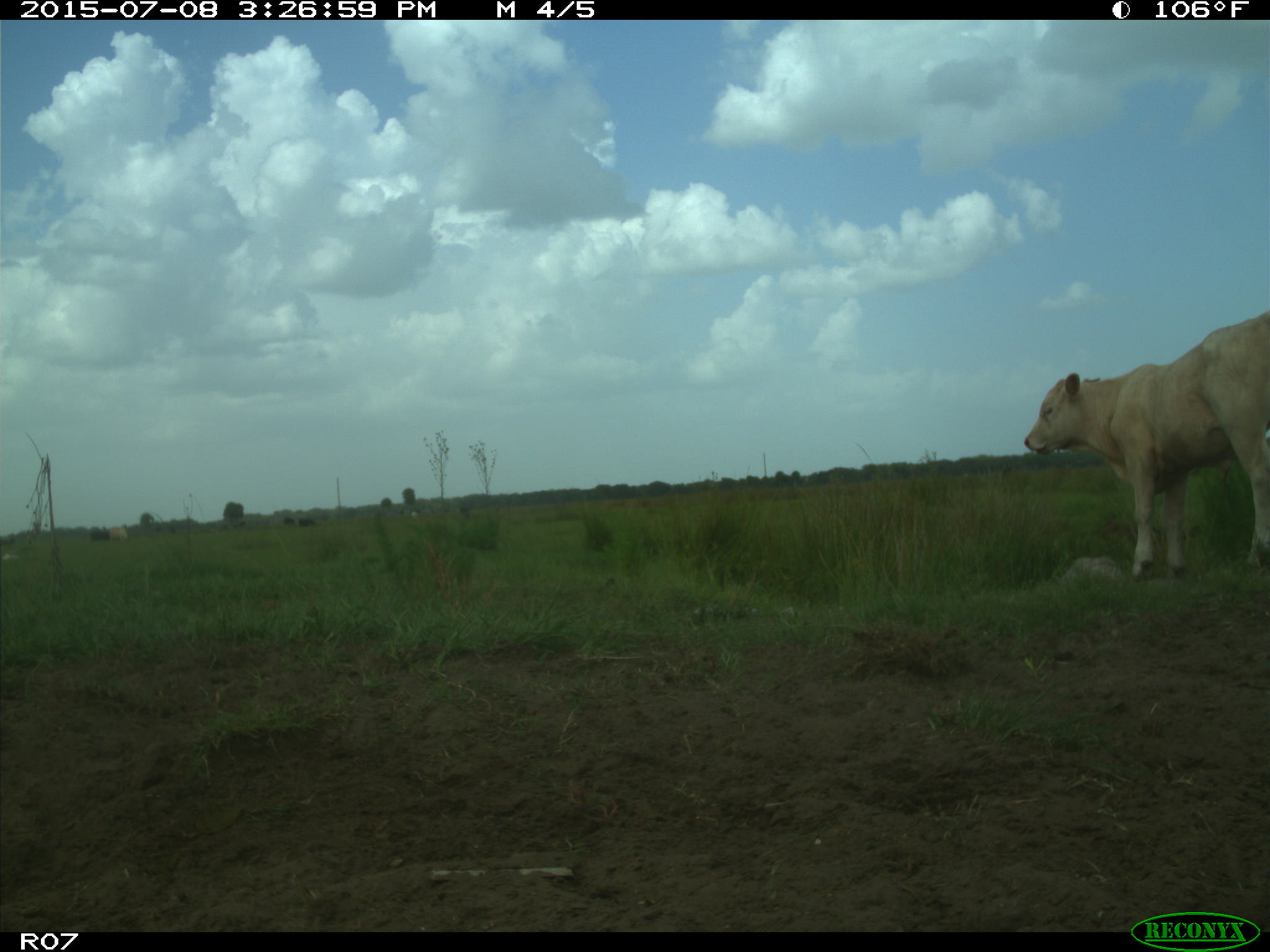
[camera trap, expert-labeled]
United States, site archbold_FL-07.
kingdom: Animalia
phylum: Chordata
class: Mammalia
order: Artiodactyla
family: Bovidae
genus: Bos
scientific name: Bos taurus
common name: domestic cow